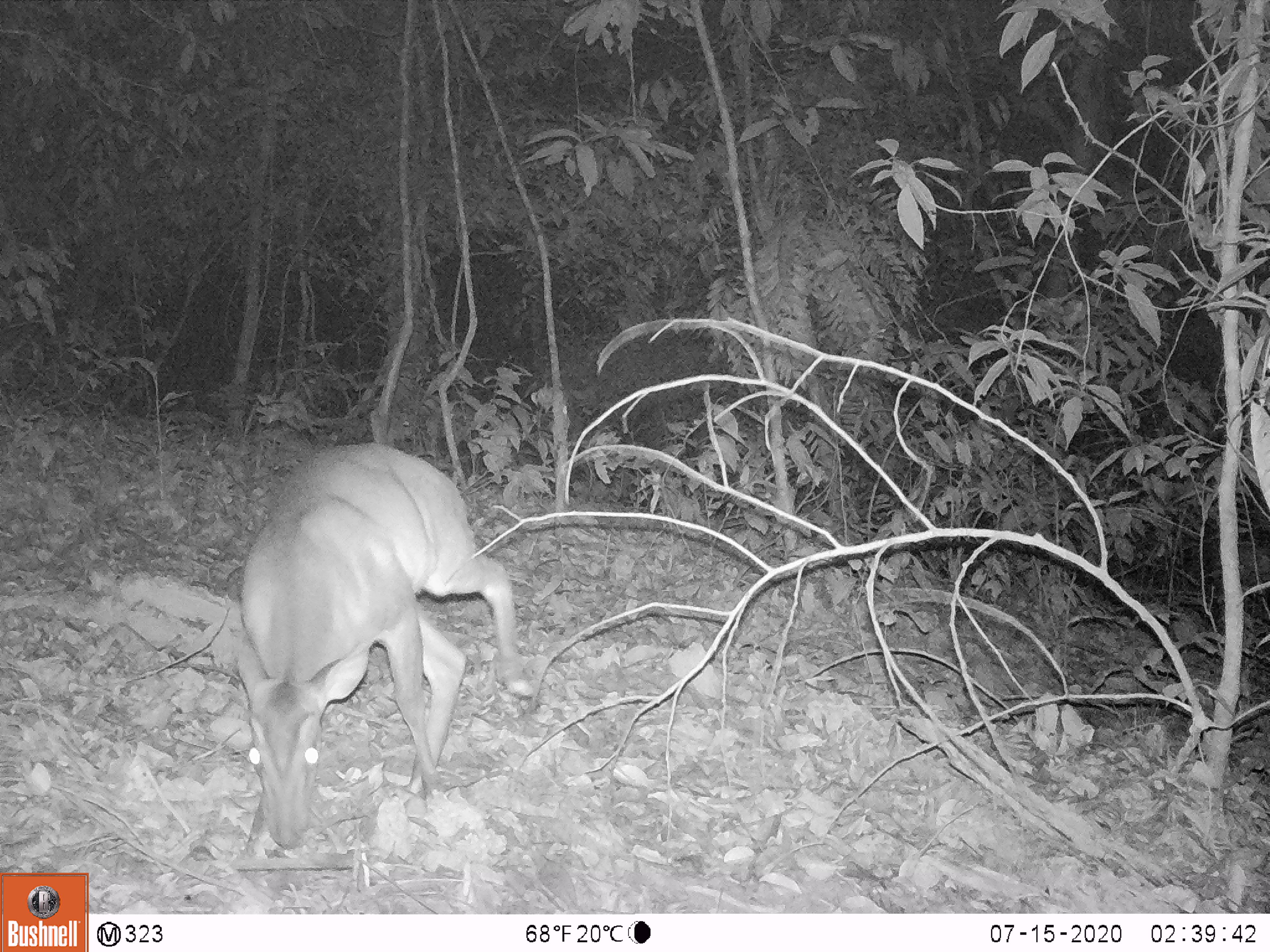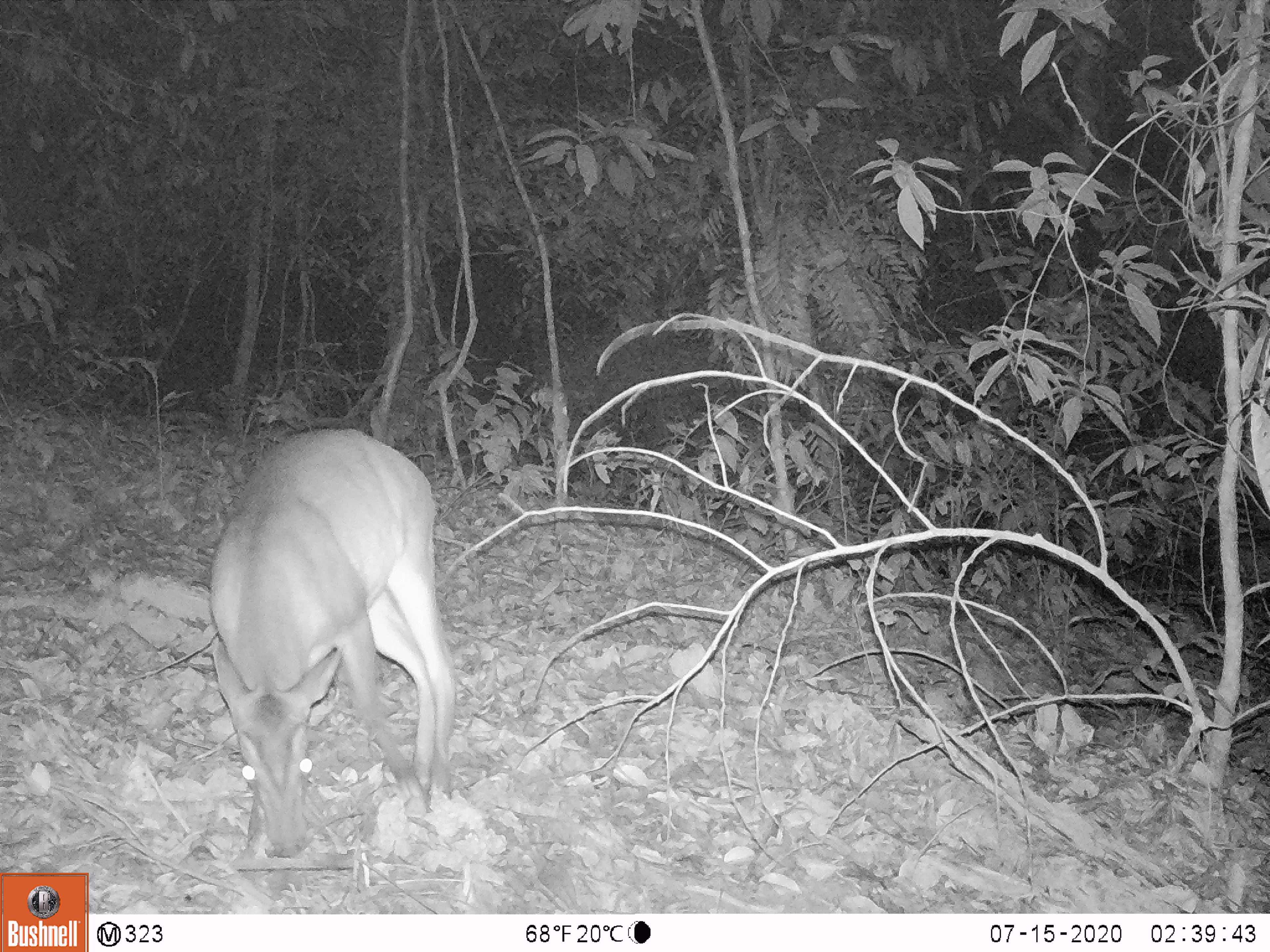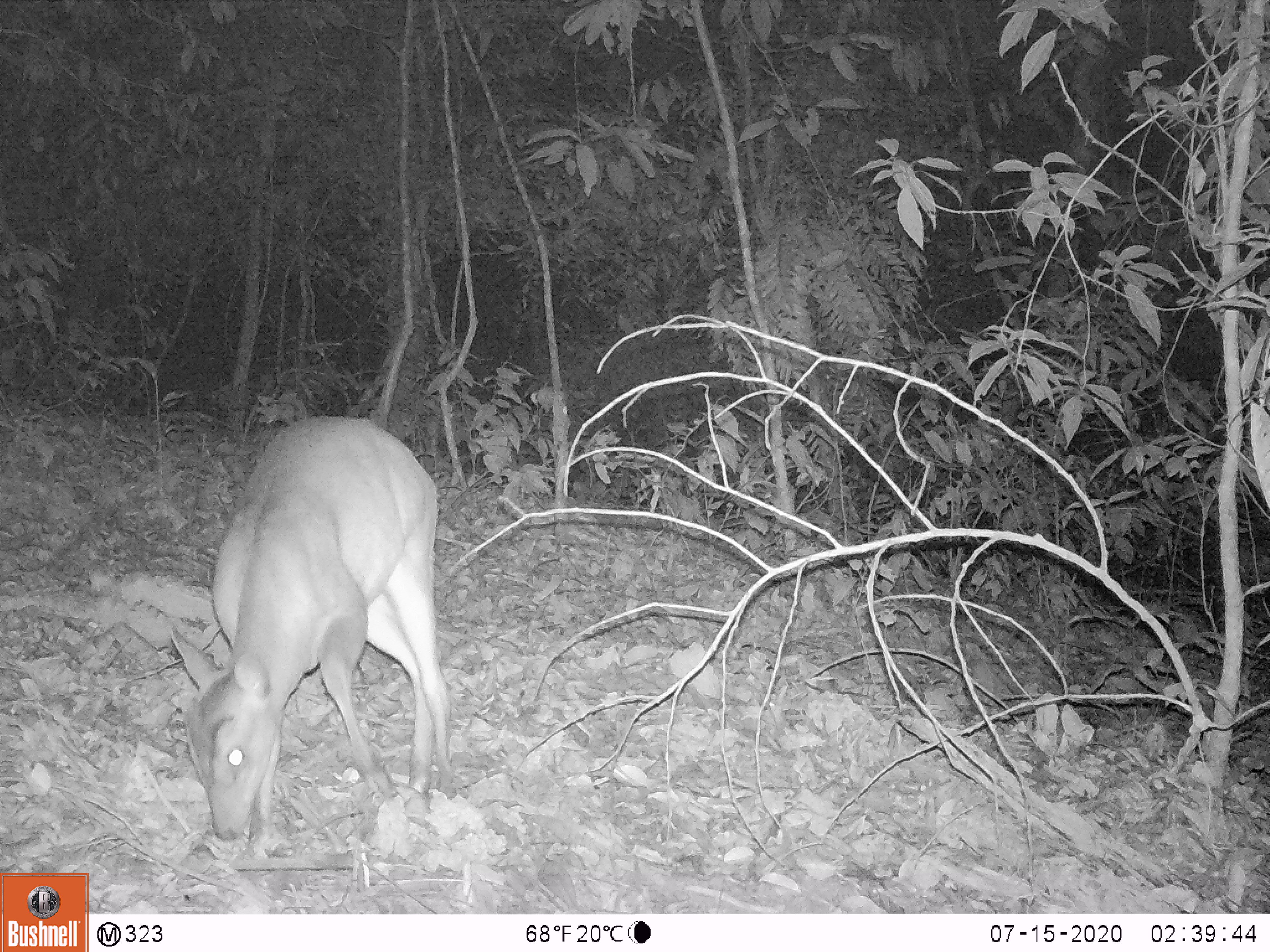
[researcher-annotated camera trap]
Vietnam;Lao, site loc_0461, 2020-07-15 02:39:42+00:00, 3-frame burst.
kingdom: Animalia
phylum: Chordata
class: Mammalia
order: Artiodactyla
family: Cervidae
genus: Muntiacus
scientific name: Muntiacus vuquangensis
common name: large-antlered muntjac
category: large antlered muntjac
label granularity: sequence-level